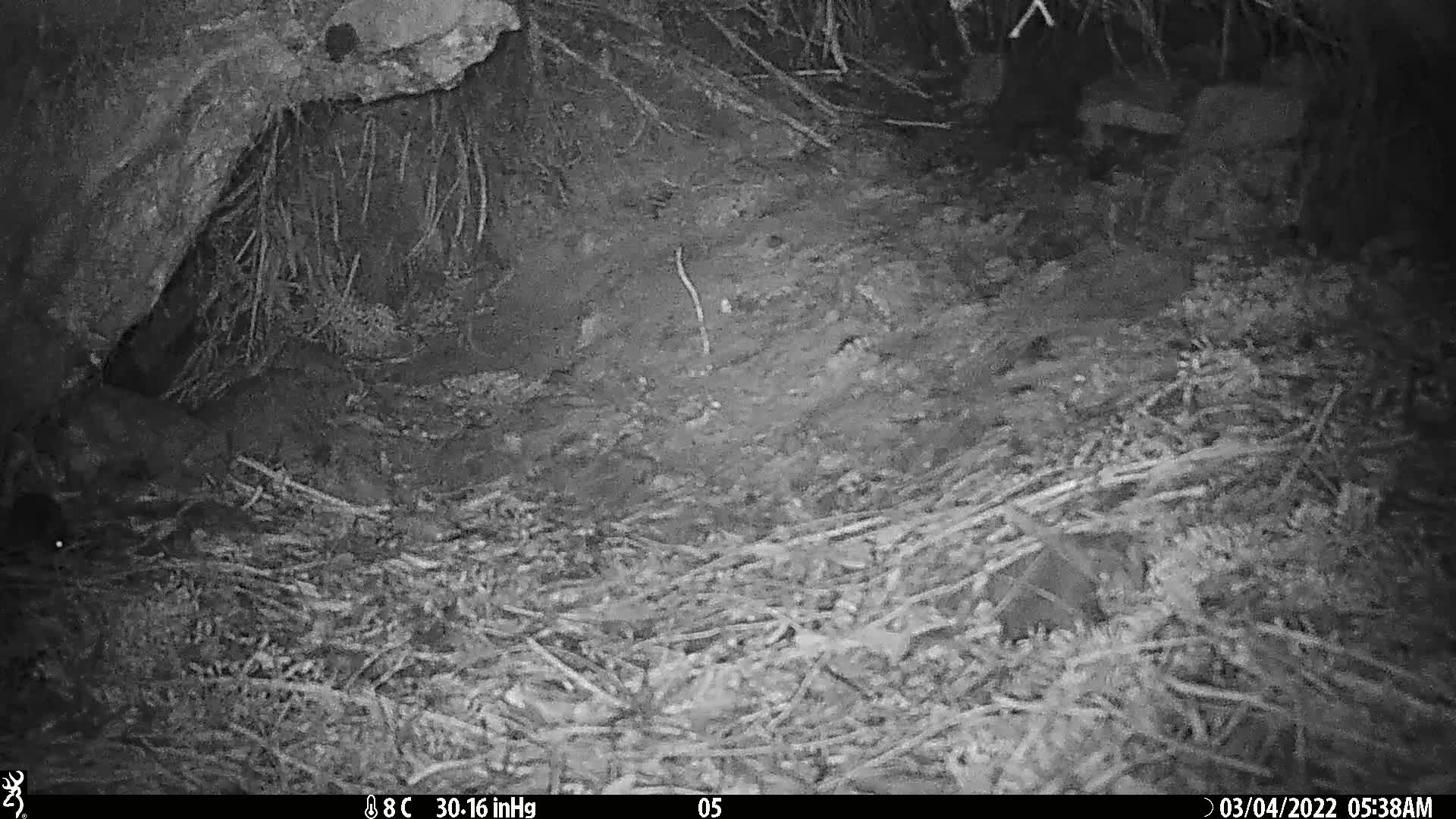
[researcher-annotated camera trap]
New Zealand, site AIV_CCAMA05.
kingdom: Animalia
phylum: Chordata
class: Mammalia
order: Rodentia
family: Muridae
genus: Mus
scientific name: Mus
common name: mouse